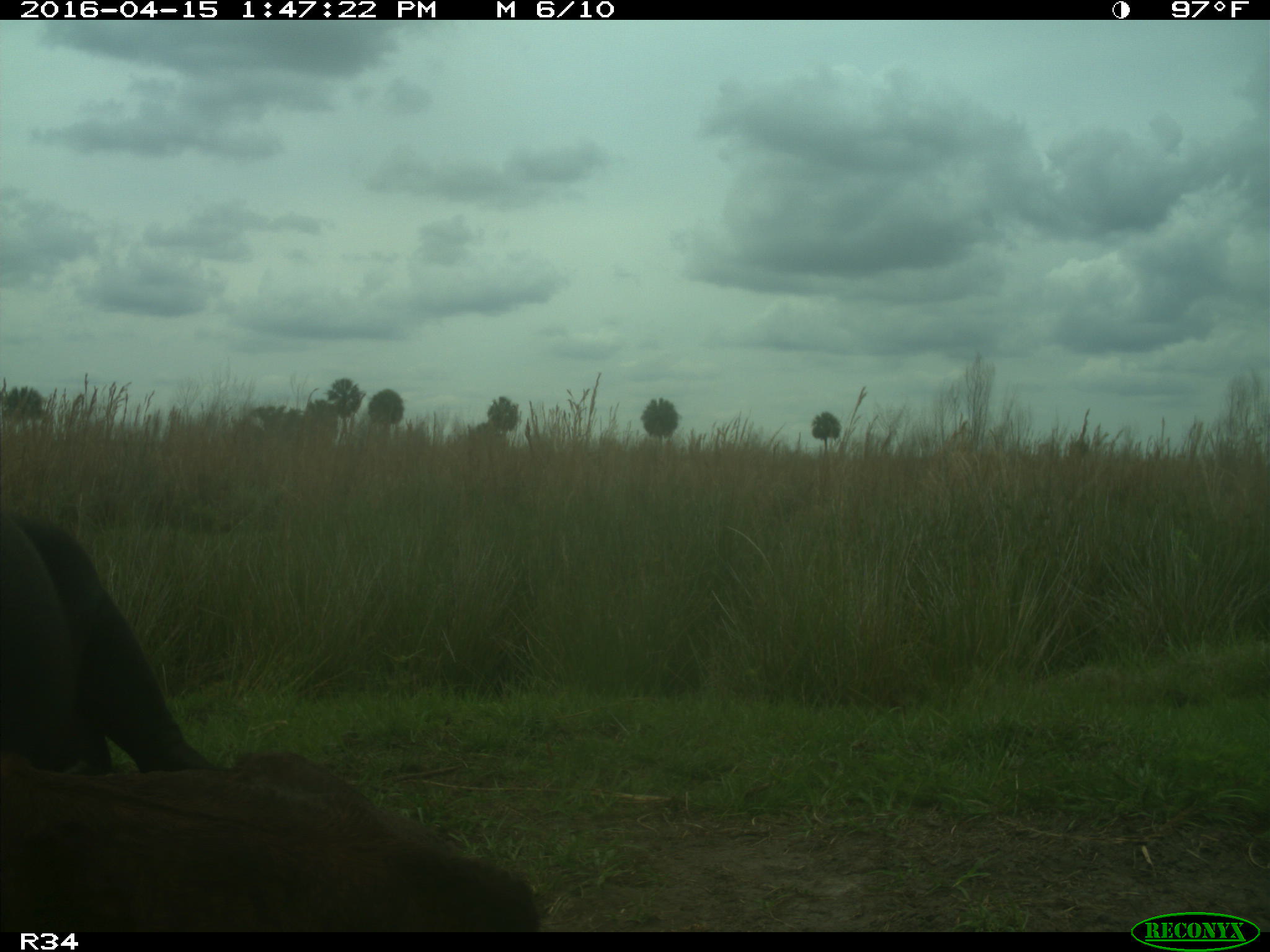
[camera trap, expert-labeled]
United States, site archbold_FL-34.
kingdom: Animalia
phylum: Chordata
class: Mammalia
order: Artiodactyla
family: Bovidae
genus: Bos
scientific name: Bos taurus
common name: domestic cow